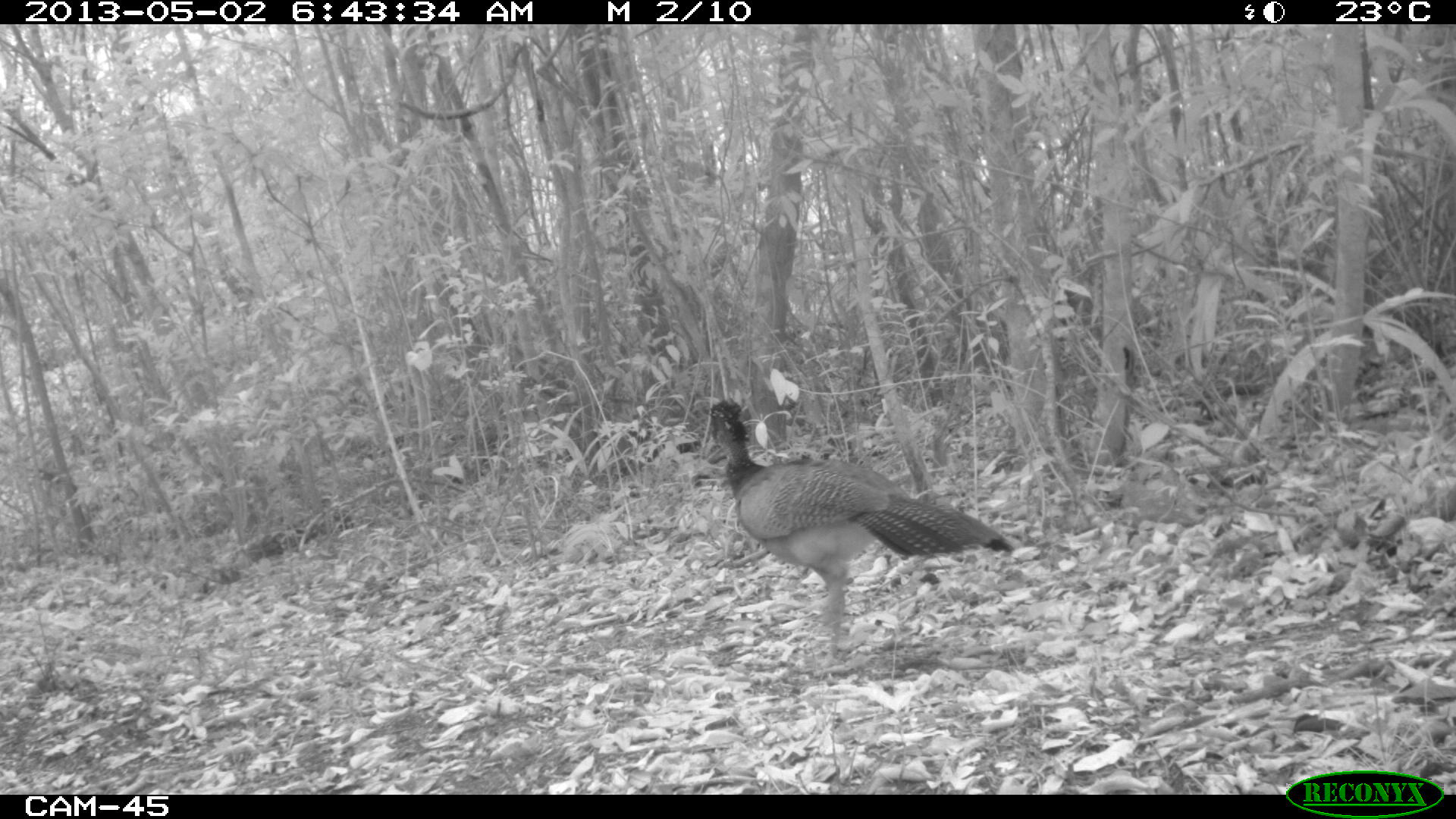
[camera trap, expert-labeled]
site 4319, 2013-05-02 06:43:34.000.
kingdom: Animalia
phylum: Chordata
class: Aves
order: Galliformes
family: Cracidae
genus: Crax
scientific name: Crax rubra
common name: great curassow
Crax rubra (great curassow), count 1, sex female.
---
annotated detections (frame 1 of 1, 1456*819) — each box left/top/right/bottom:
crax rubra: 706/396/1014/659